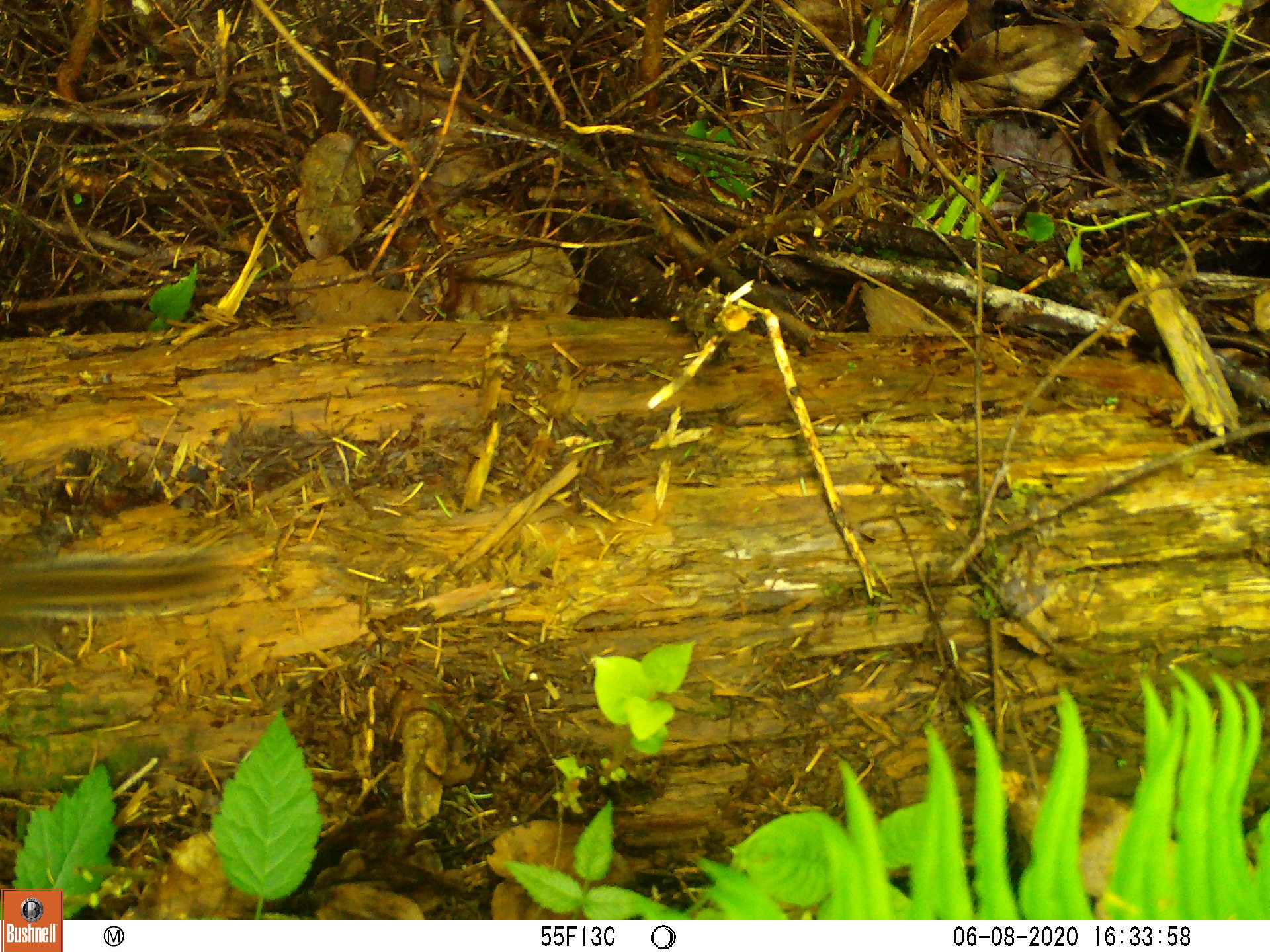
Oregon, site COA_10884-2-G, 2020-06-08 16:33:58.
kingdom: Animalia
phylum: Chordata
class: Mammalia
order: Rodentia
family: Sciuridae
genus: Neotamias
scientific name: Neotamias townsendii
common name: townsend's chipmunk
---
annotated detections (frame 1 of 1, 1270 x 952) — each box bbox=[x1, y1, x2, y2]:
townsend's chipmunk: bbox=[0, 521, 258, 655]